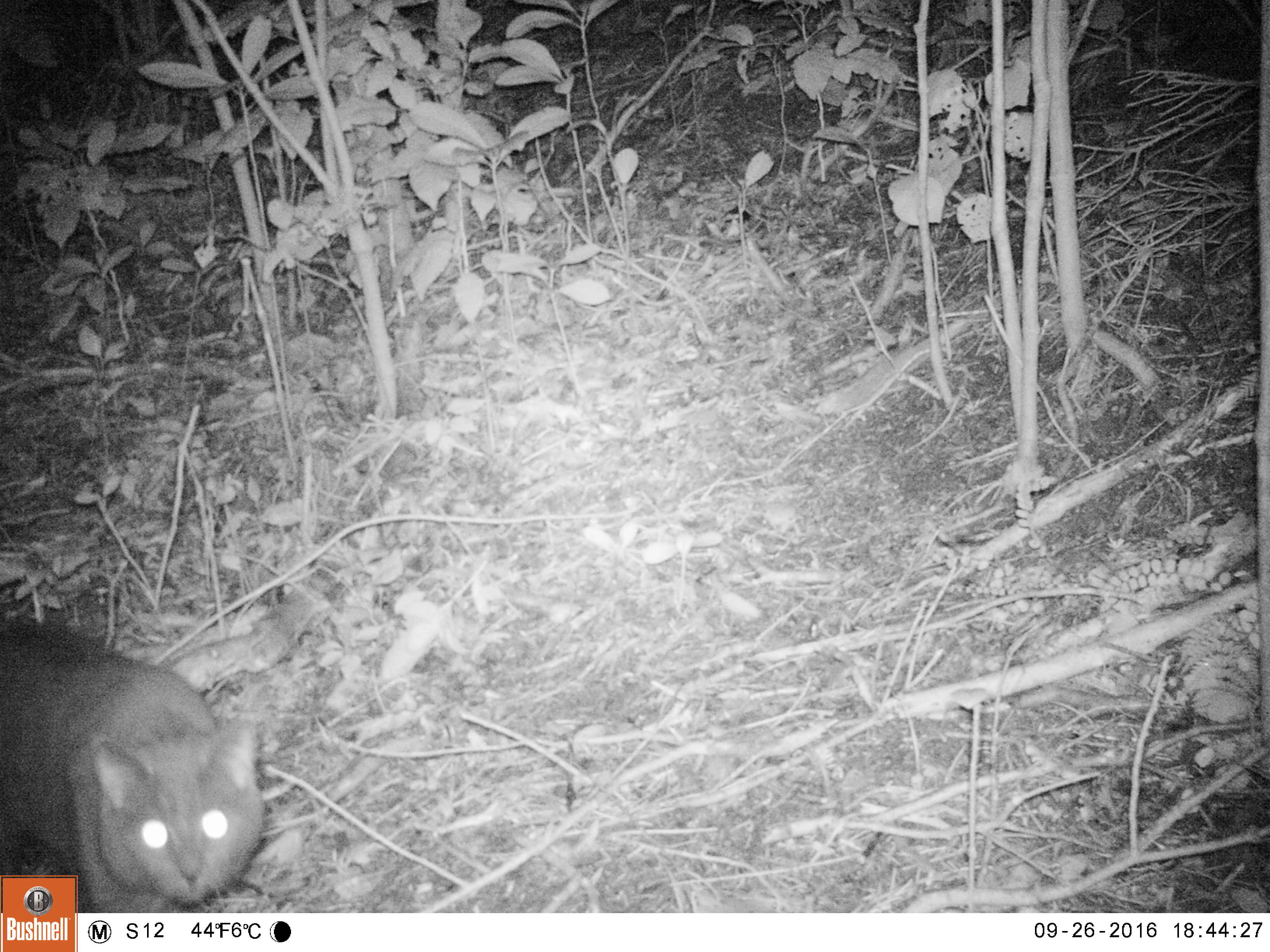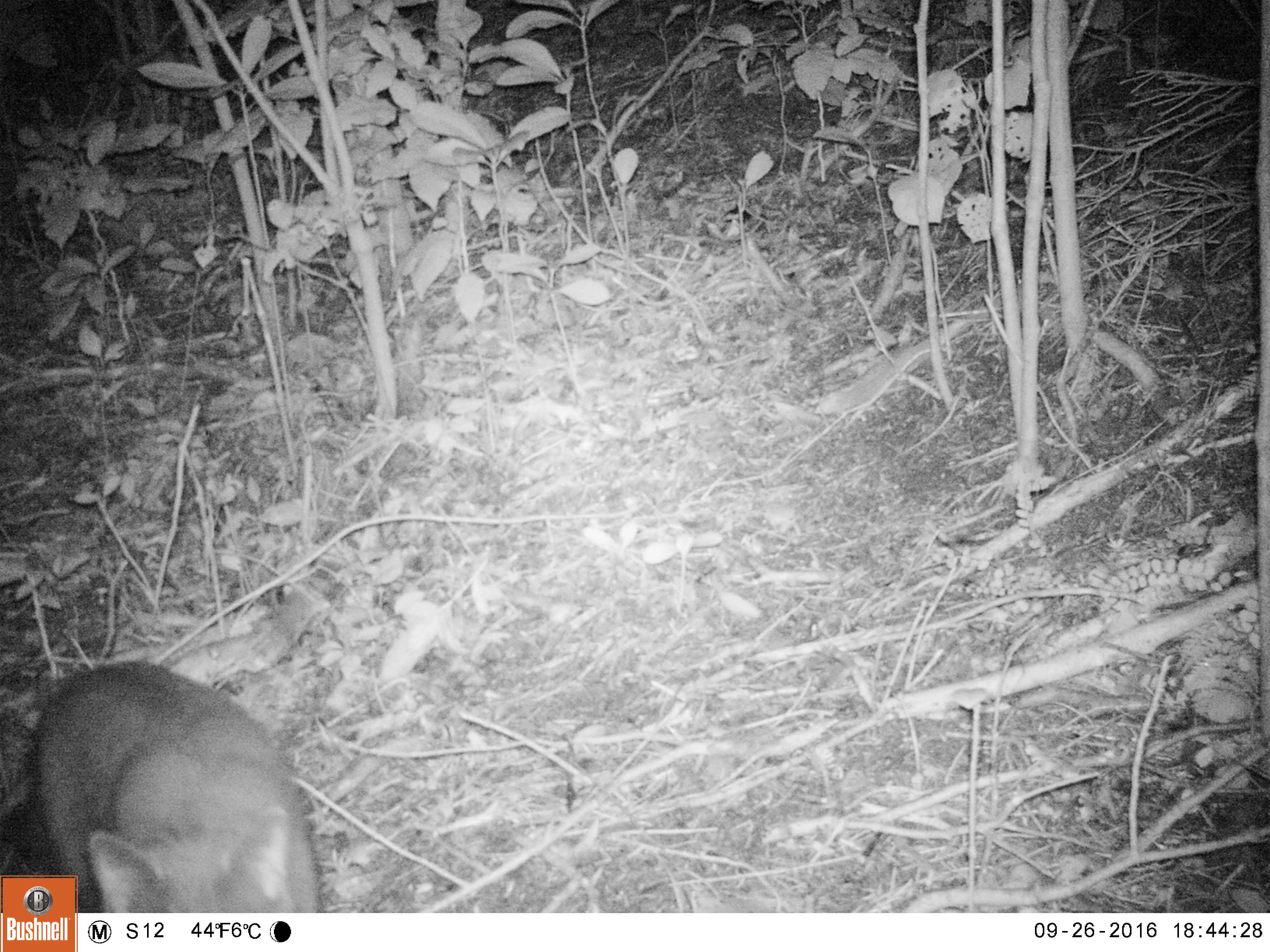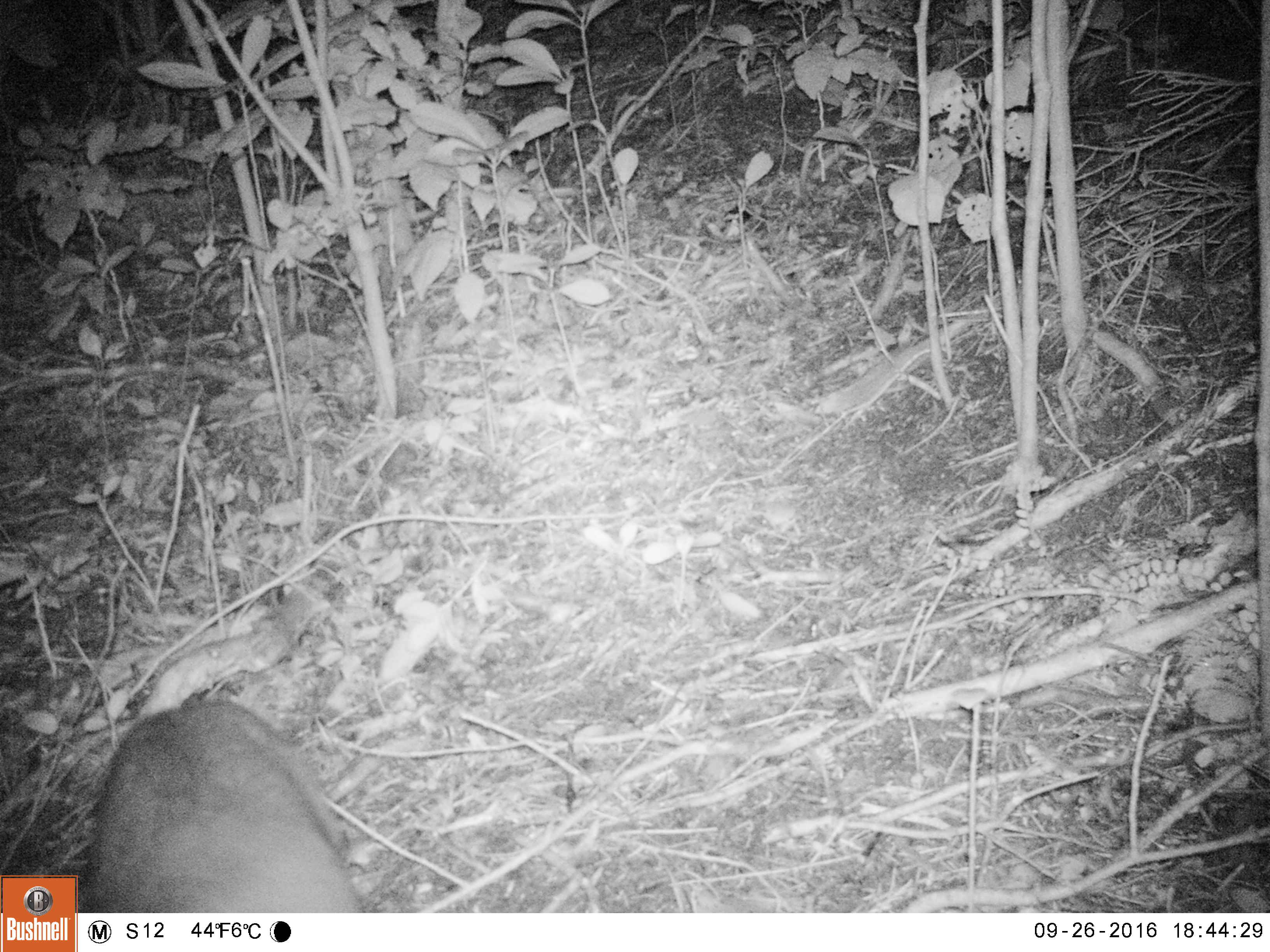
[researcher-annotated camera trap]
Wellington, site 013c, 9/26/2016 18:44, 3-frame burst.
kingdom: Animalia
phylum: Chordata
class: Mammalia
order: Carnivora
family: Felidae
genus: Felis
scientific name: Felis catus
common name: cat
Cat (Felis catus).